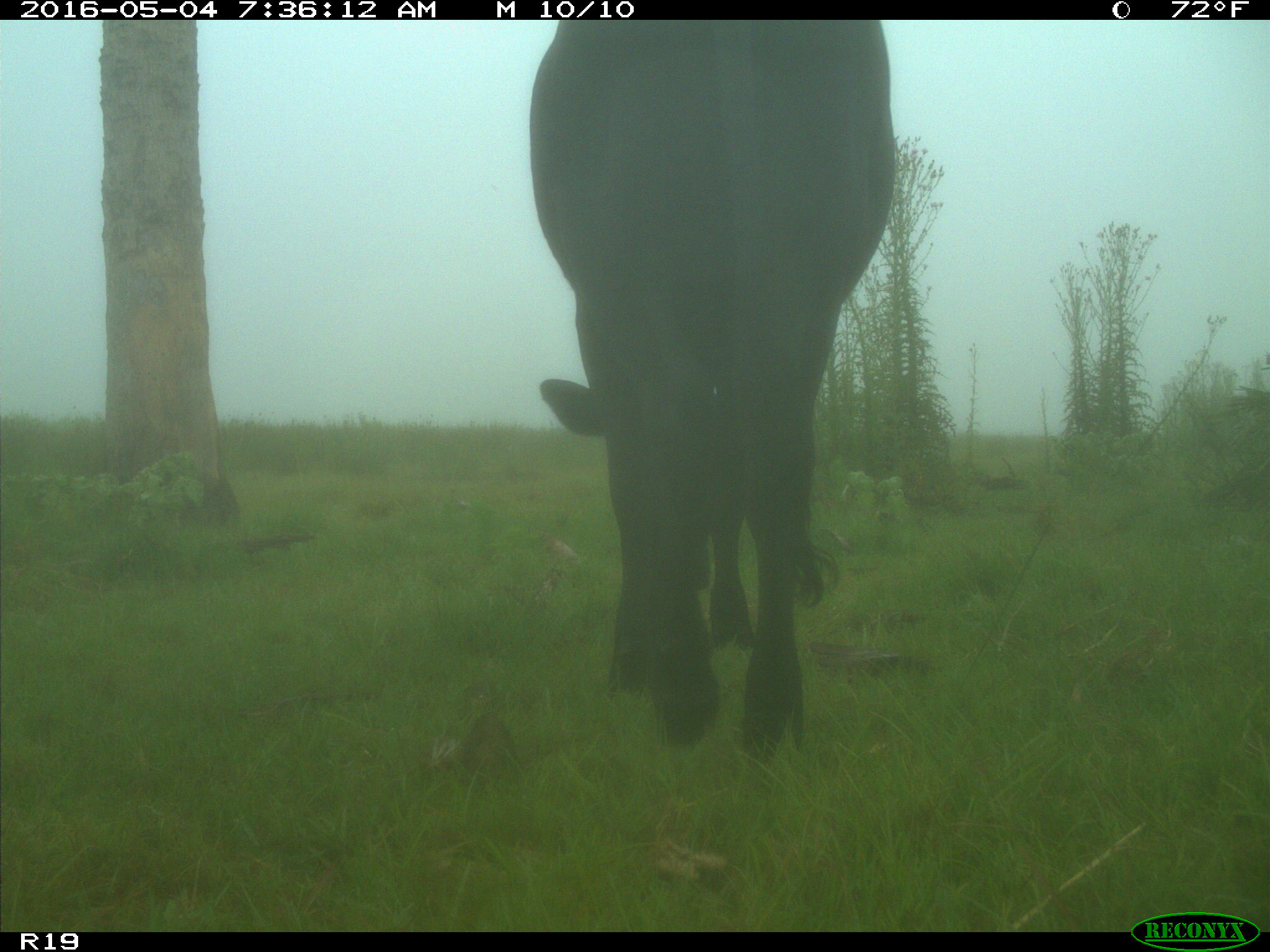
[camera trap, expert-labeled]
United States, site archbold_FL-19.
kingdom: Animalia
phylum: Chordata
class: Mammalia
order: Artiodactyla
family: Bovidae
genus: Bos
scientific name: Bos taurus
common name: domestic cow